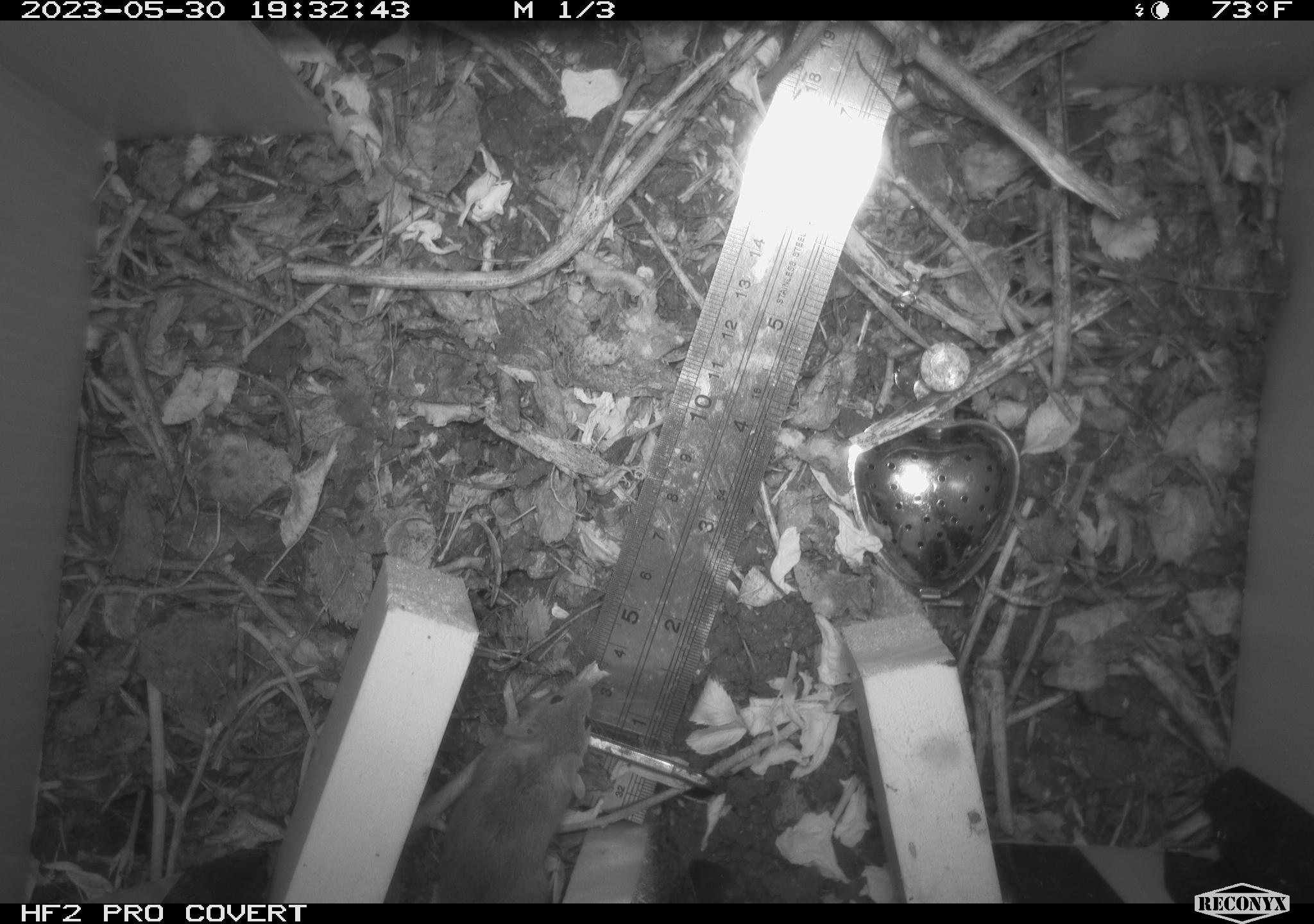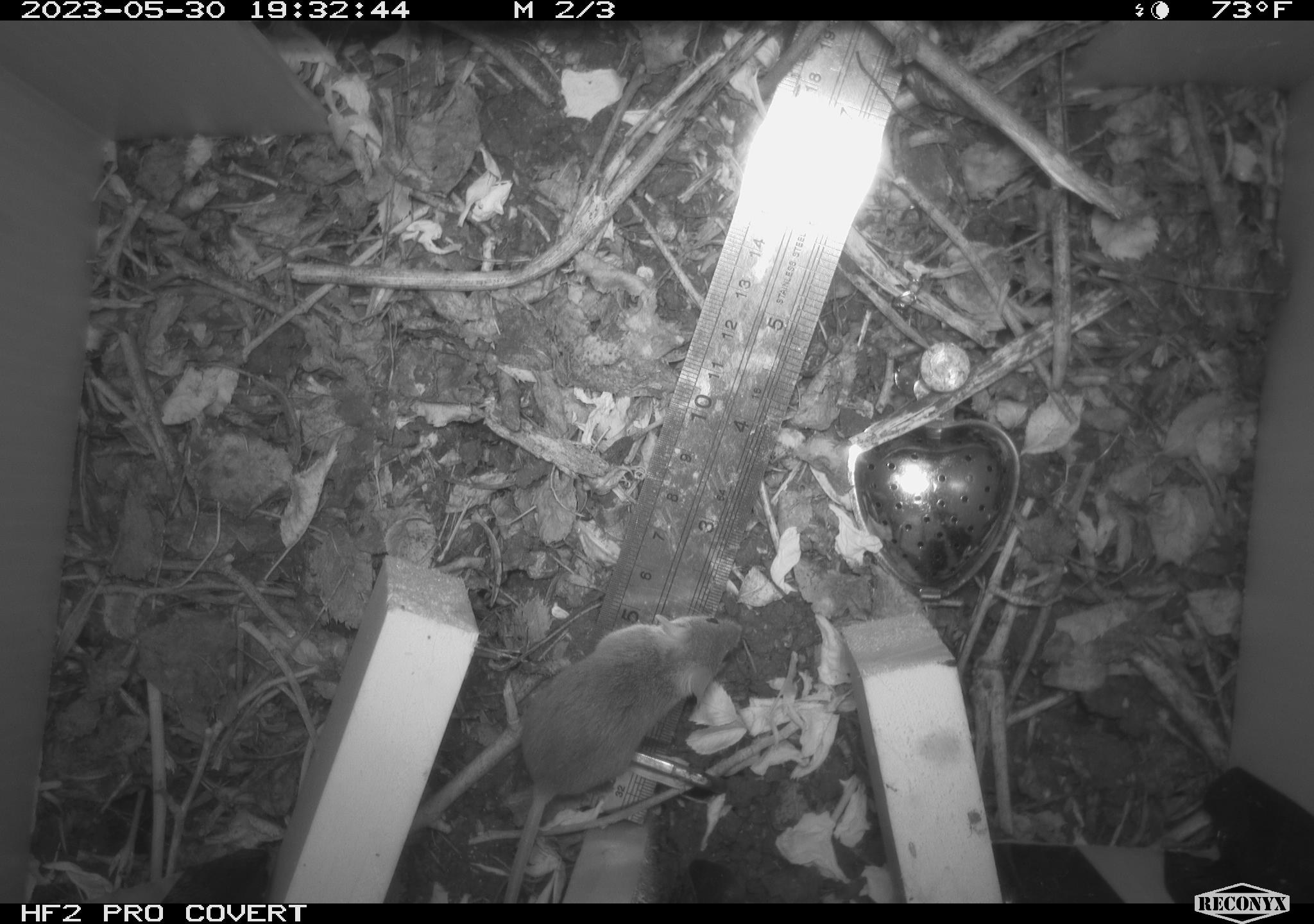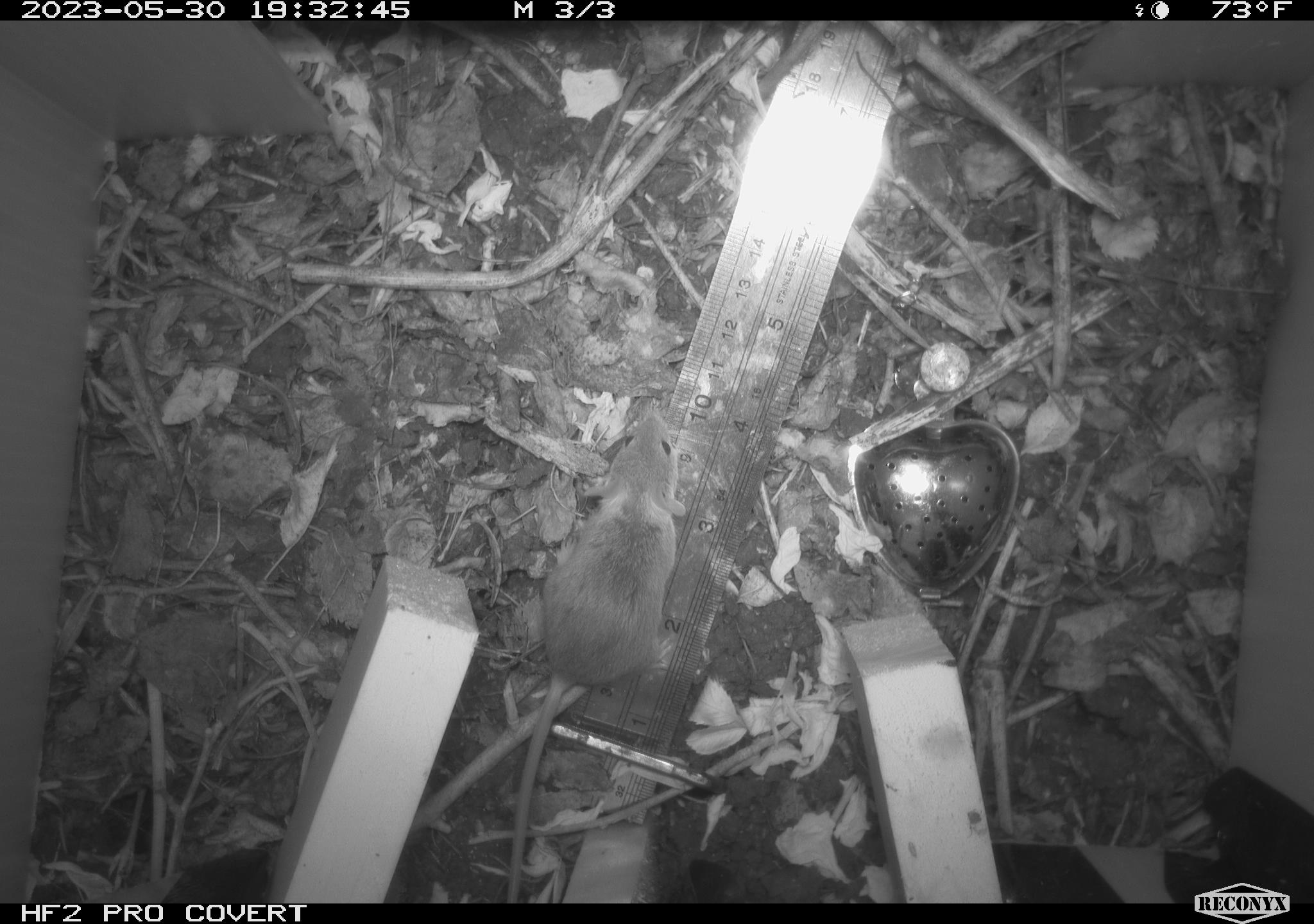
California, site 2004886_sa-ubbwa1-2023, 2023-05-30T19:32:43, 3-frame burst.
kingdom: Animalia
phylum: Chordata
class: Mammalia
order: Rodentia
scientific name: Rodentia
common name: rodent